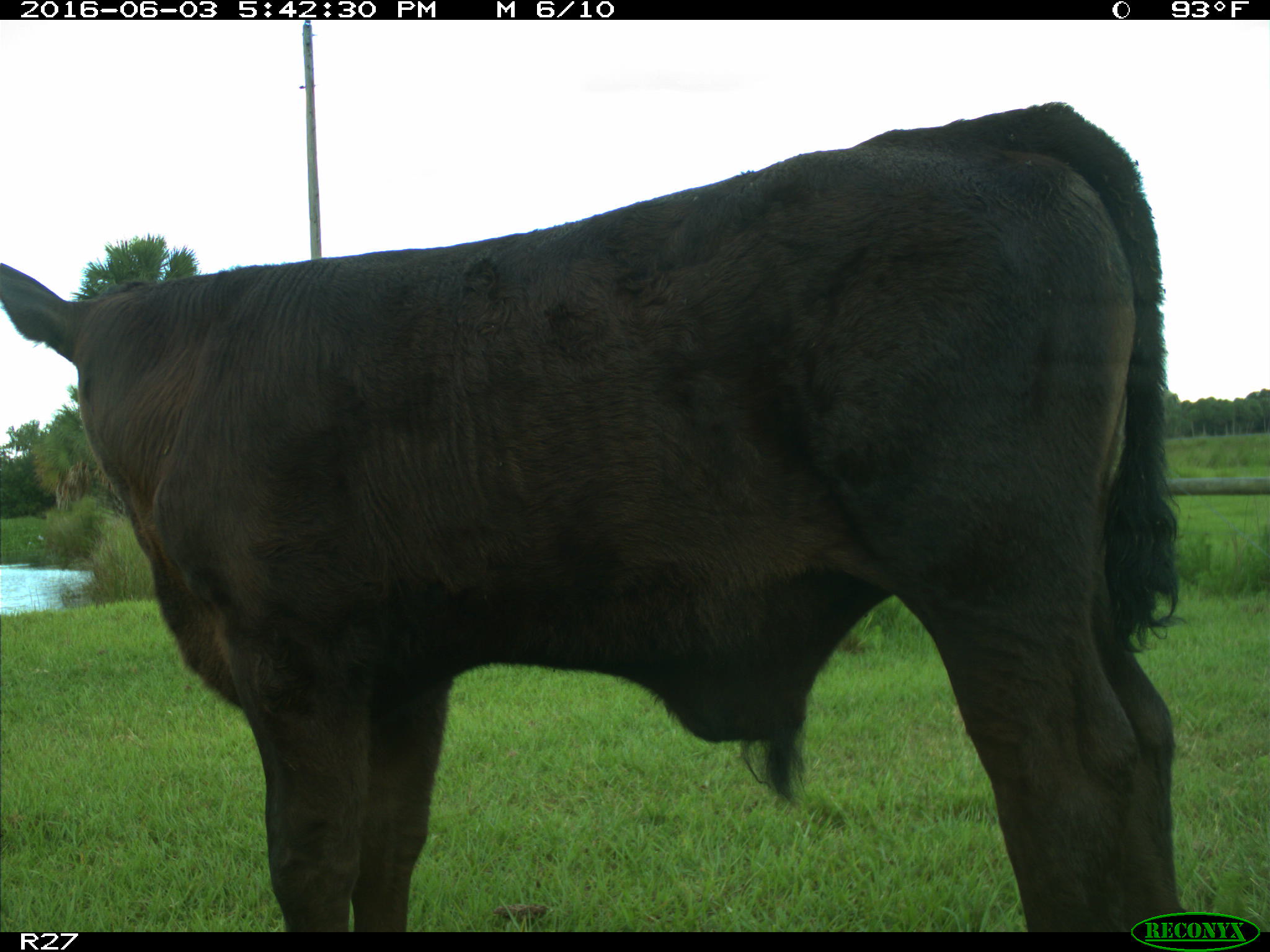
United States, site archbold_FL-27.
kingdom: Animalia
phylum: Chordata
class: Mammalia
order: Artiodactyla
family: Bovidae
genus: Bos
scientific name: Bos taurus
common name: domestic cow